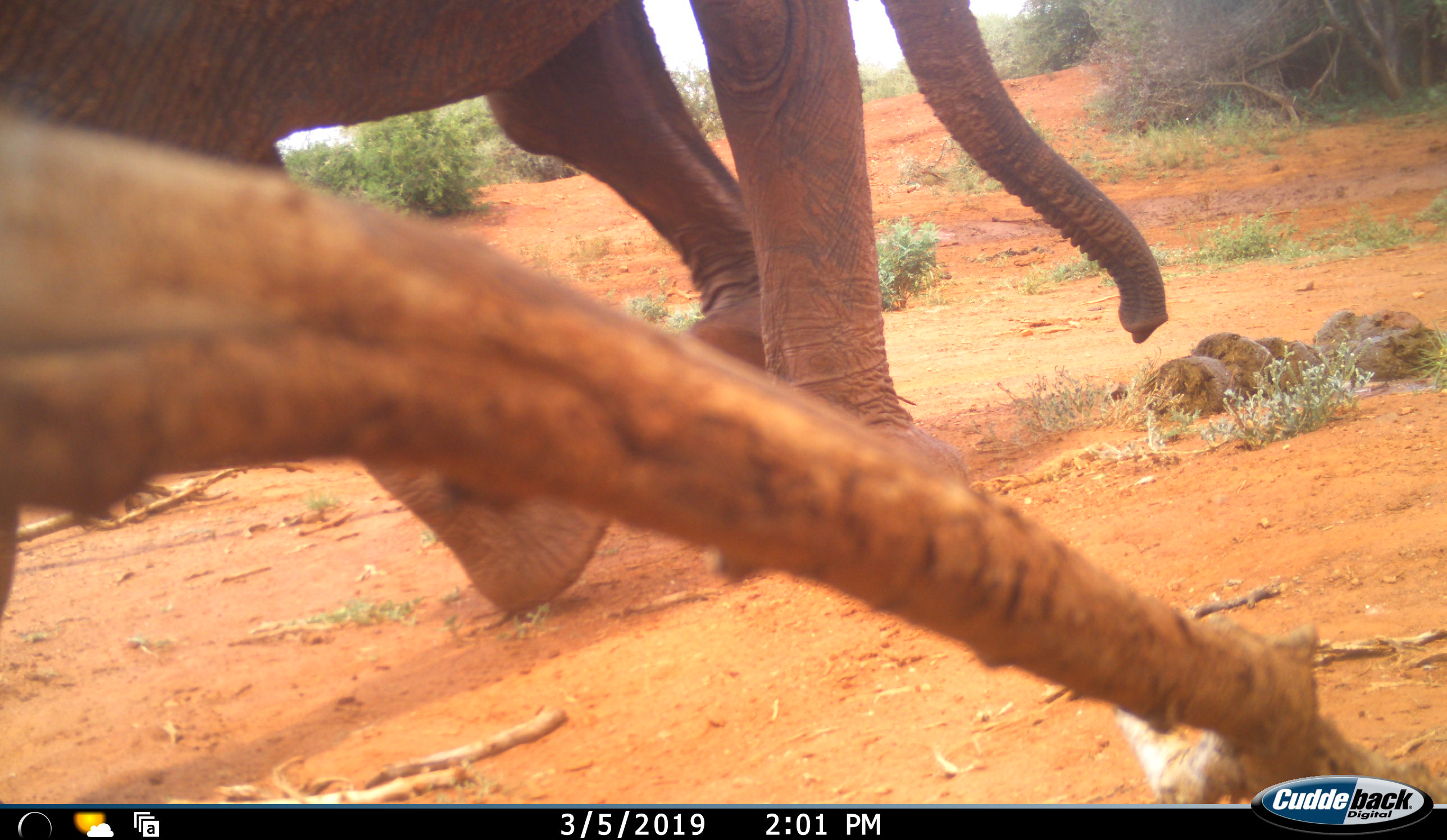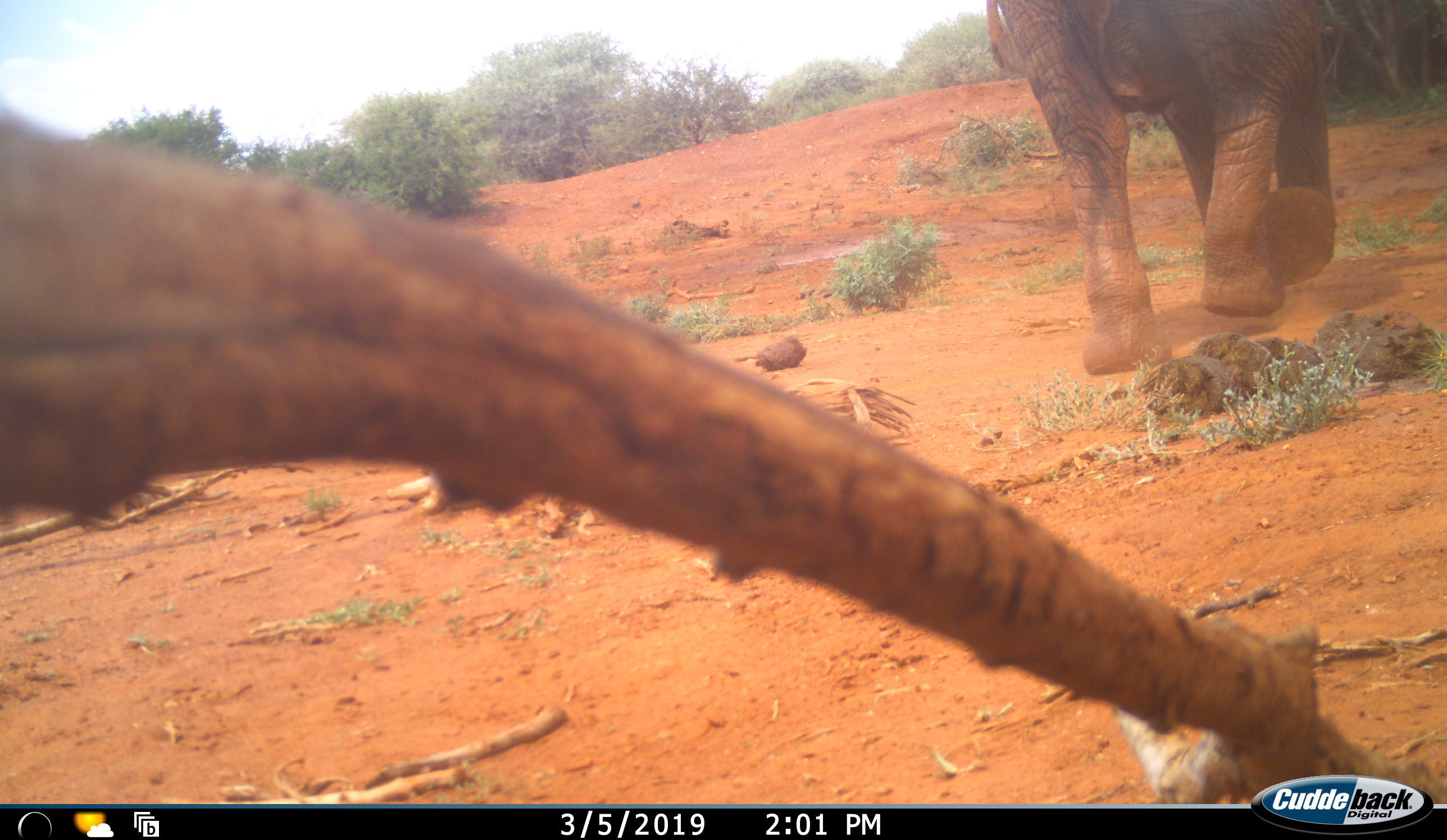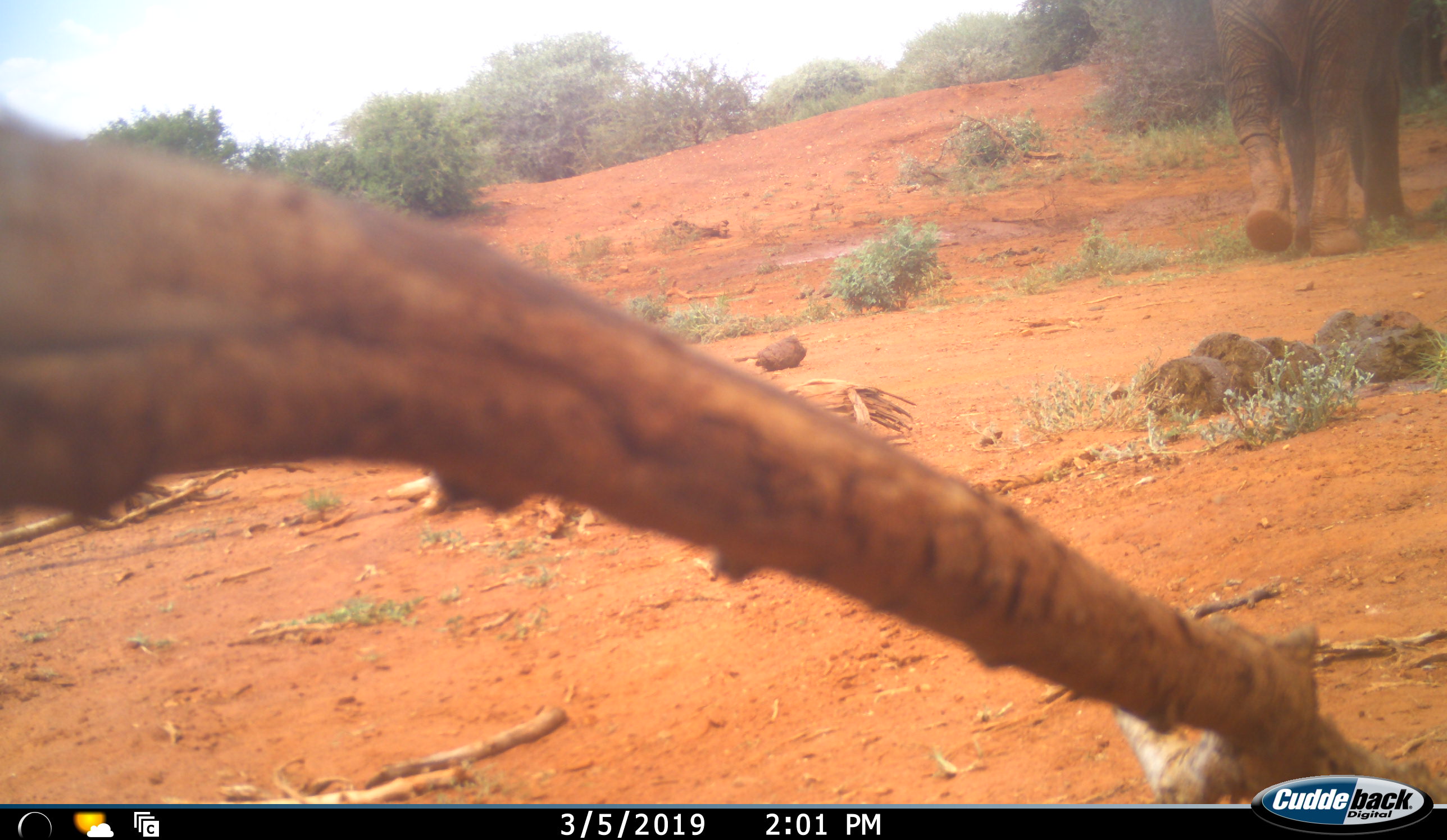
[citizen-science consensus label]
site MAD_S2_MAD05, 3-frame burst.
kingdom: Animalia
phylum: Chordata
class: Mammalia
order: Proboscidea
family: Elephantidae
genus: Loxodonta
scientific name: Loxodonta africana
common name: african bush elephant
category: elephant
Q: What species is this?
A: Elephant (african bush elephant) (Loxodonta africana).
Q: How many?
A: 1.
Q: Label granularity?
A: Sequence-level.